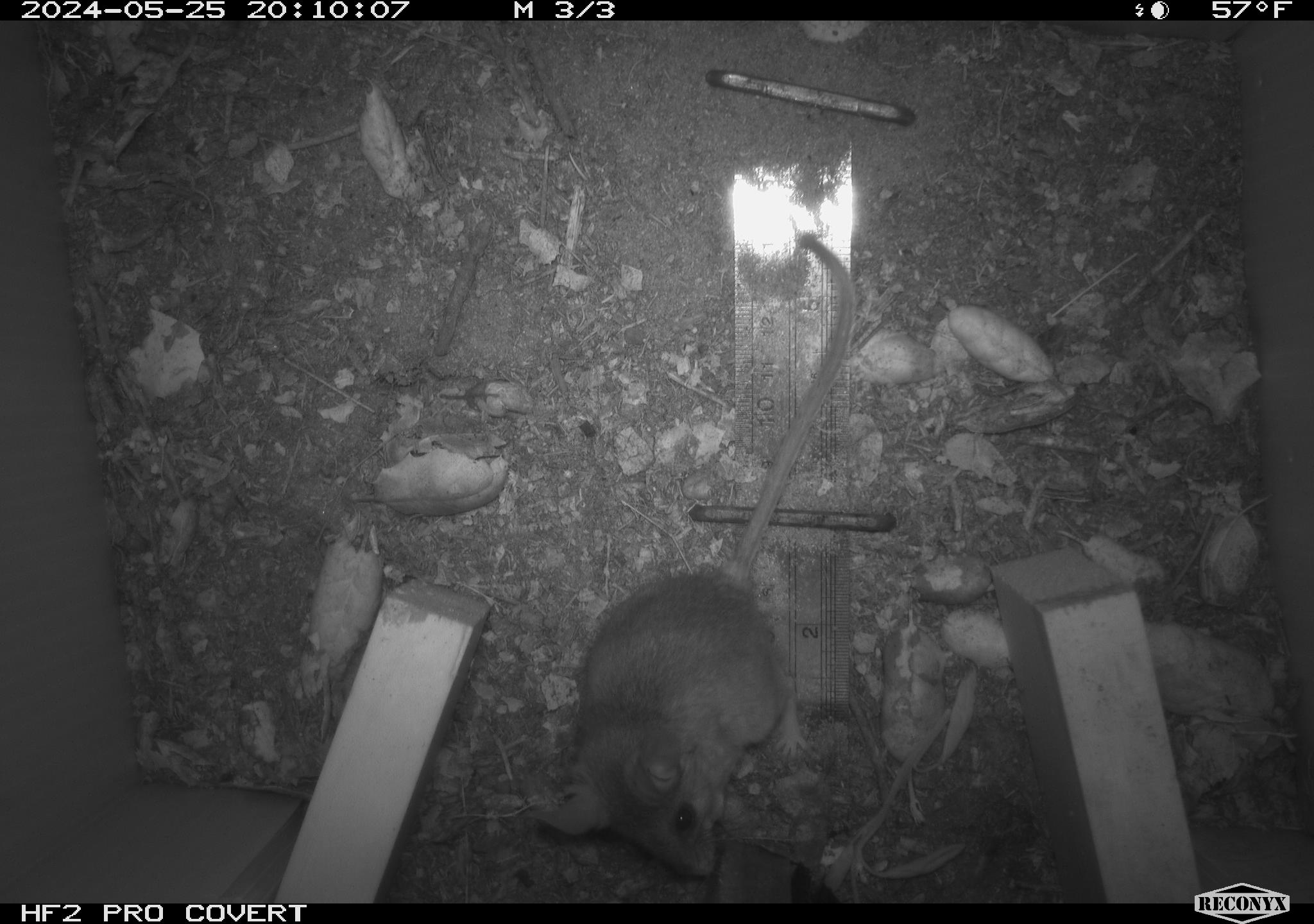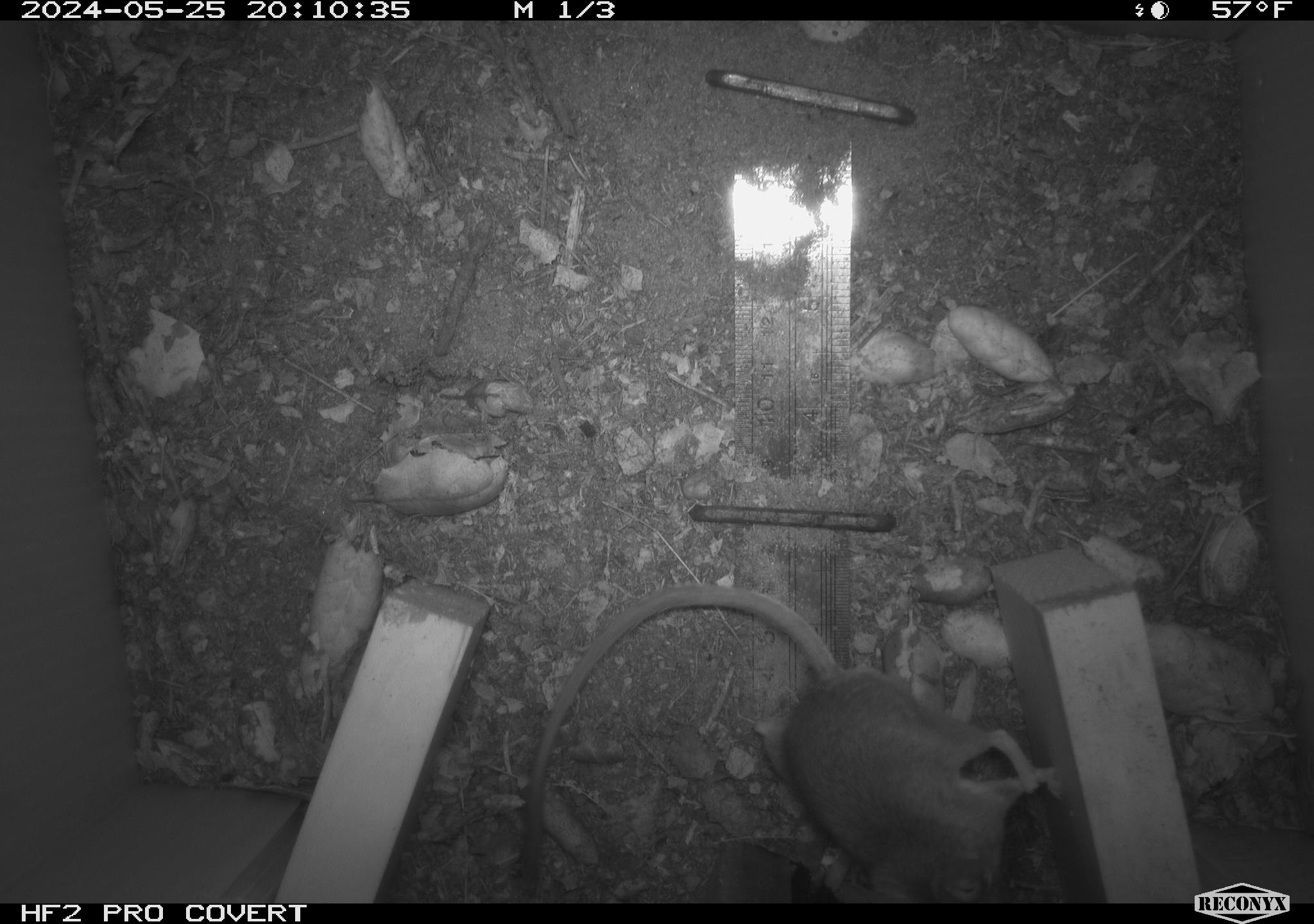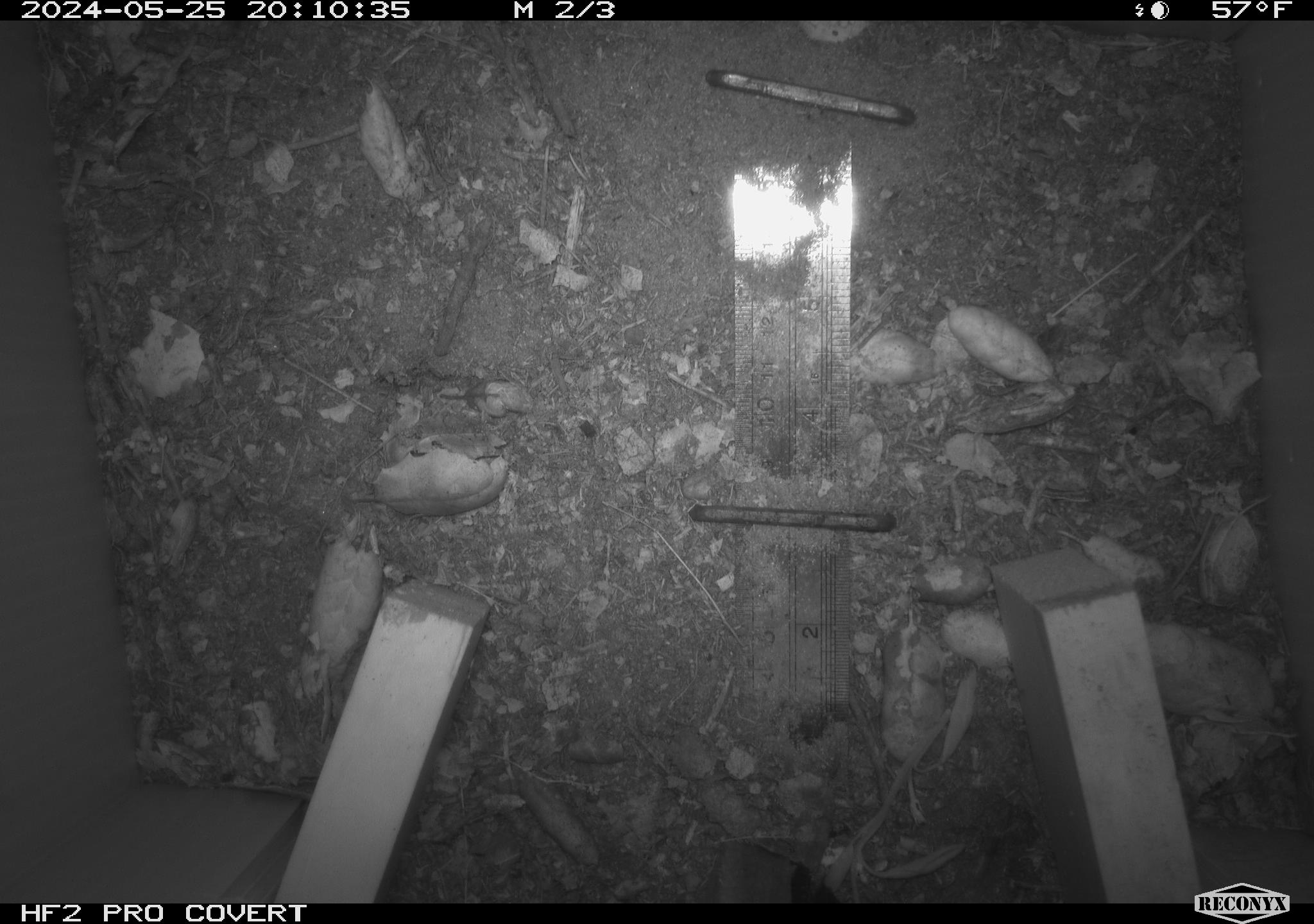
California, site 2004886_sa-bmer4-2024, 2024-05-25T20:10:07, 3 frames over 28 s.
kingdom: Animalia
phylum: Chordata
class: Mammalia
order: Rodentia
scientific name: Rodentia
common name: mouse species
Mouse species (Rodentia).